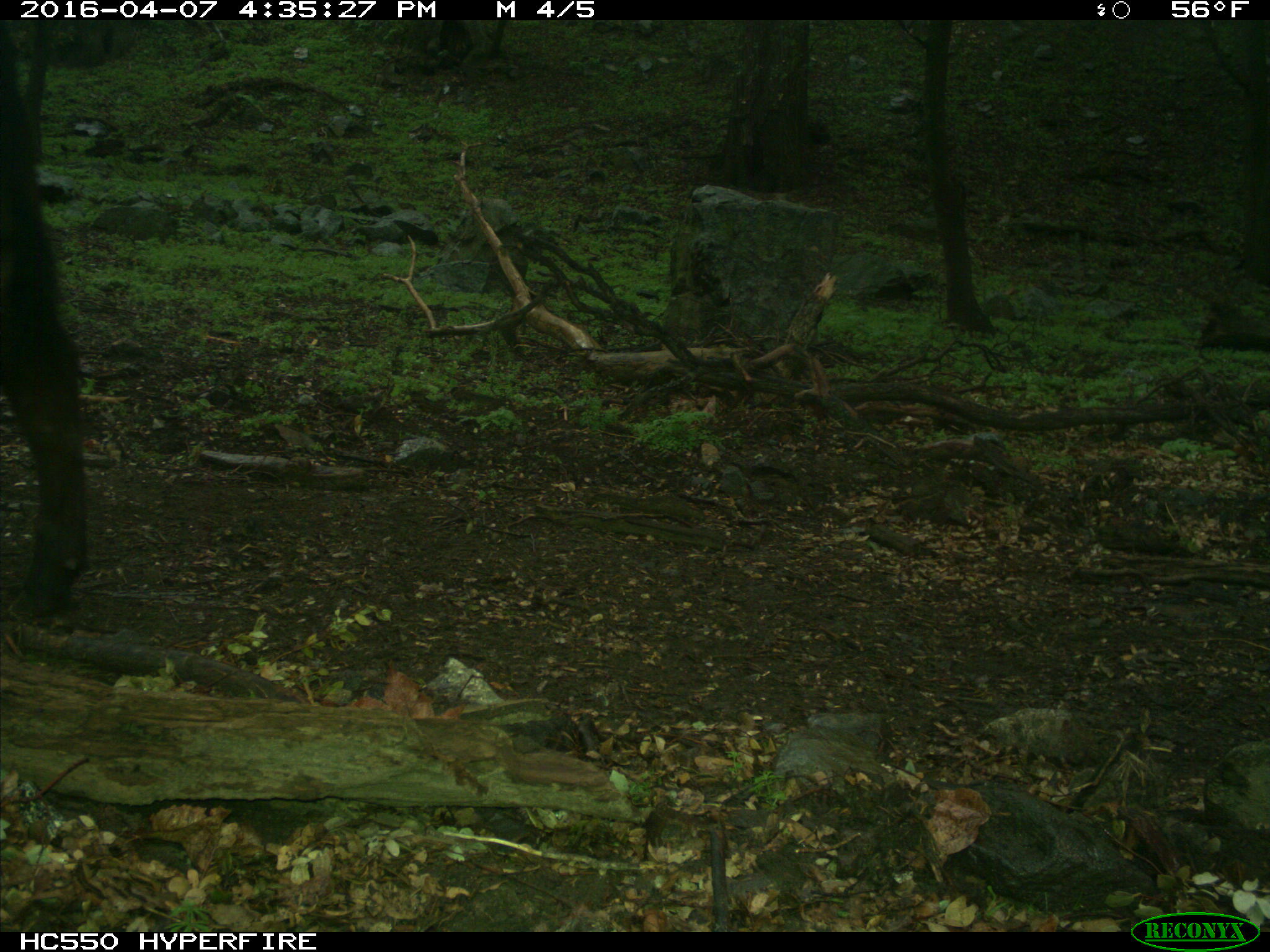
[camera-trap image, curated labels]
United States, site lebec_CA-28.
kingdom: Animalia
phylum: Chordata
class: Mammalia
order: Artiodactyla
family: Bovidae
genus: Bos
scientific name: Bos taurus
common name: domestic cow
Bos taurus (domestic cow).